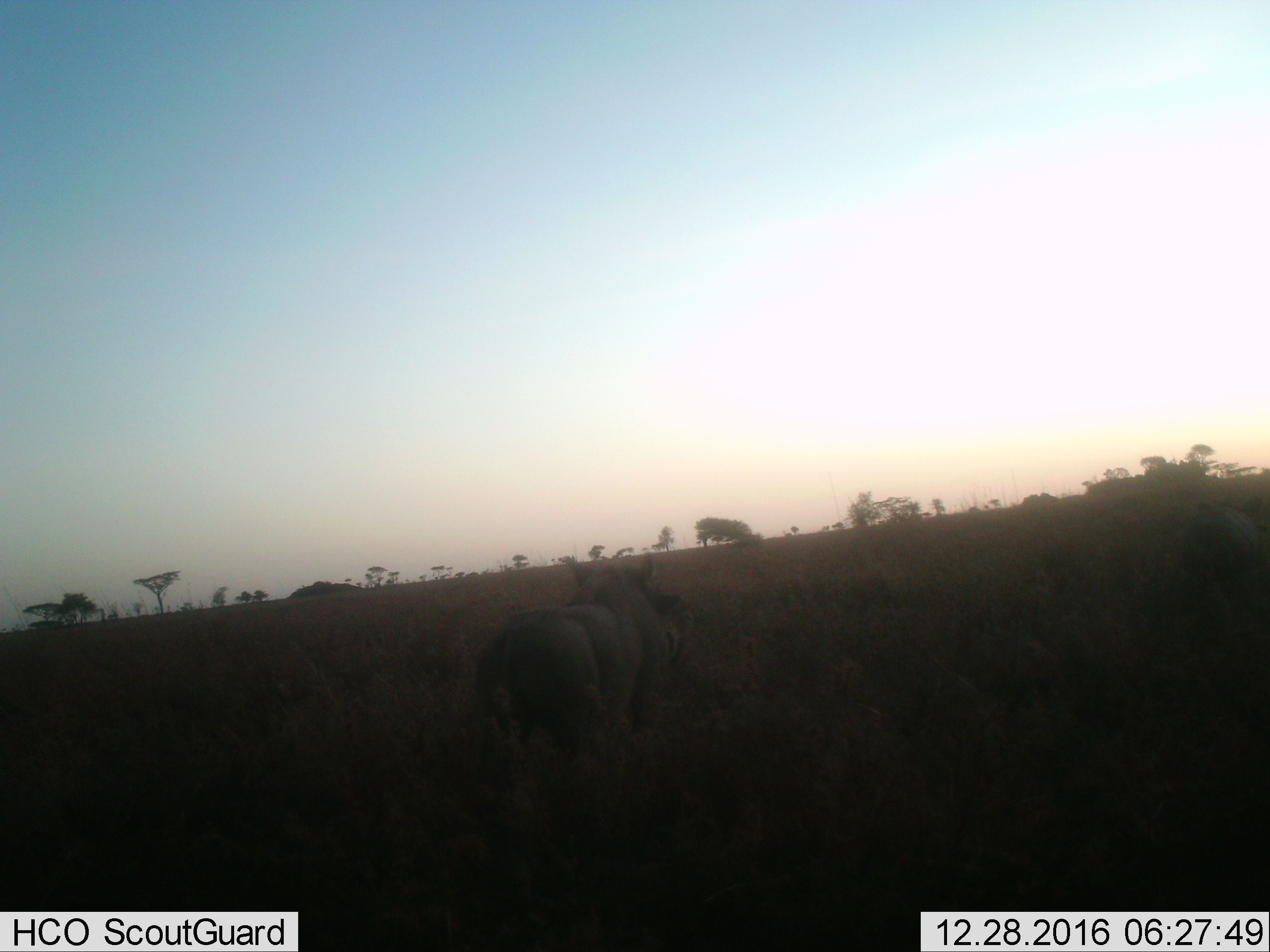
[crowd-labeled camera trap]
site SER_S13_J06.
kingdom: Animalia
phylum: Chordata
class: Mammalia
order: Artiodactyla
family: Suidae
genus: Phacochoerus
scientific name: Phacochoerus africanus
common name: warthog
Warthog (Phacochoerus africanus), count 1. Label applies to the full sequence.